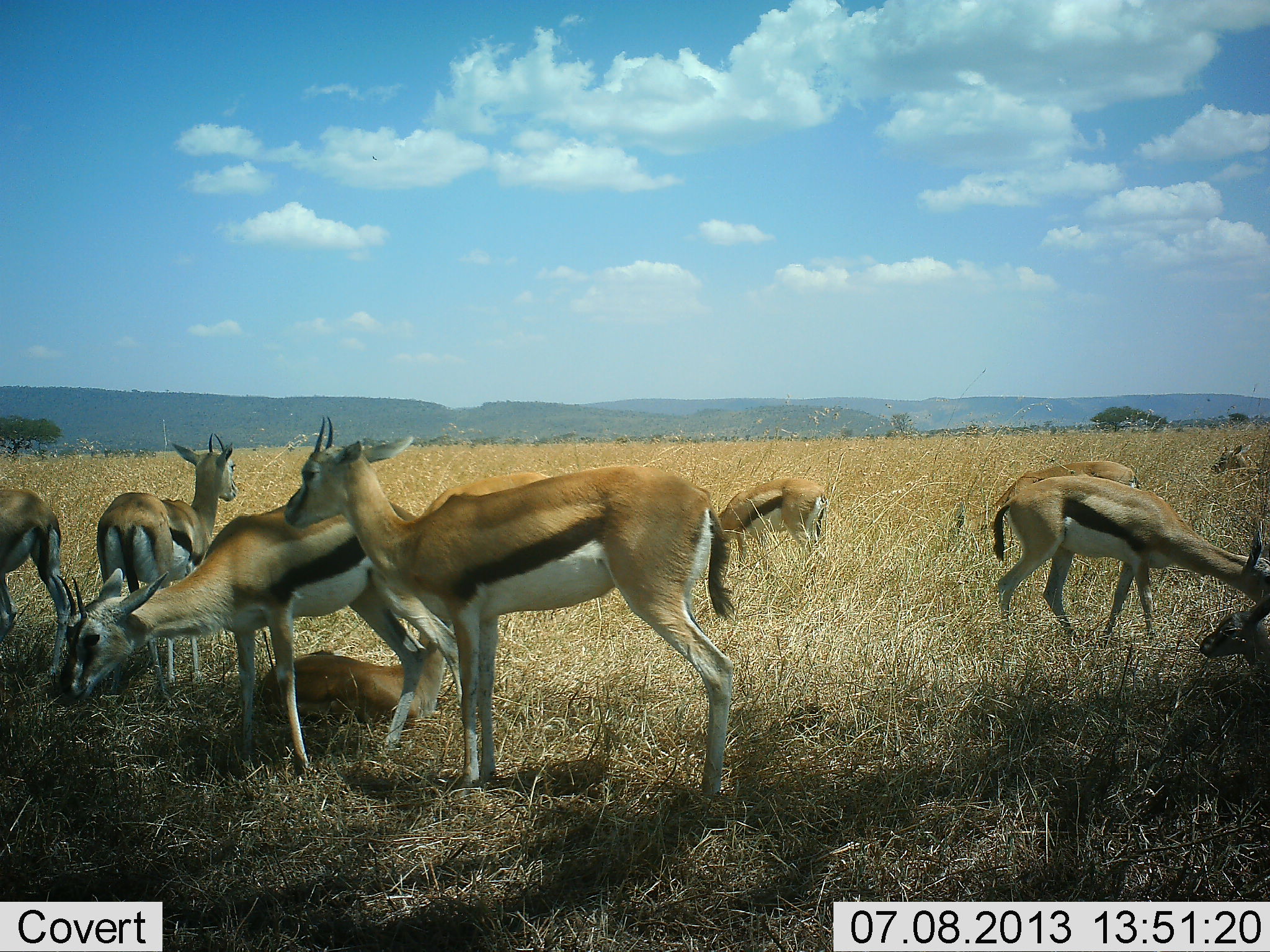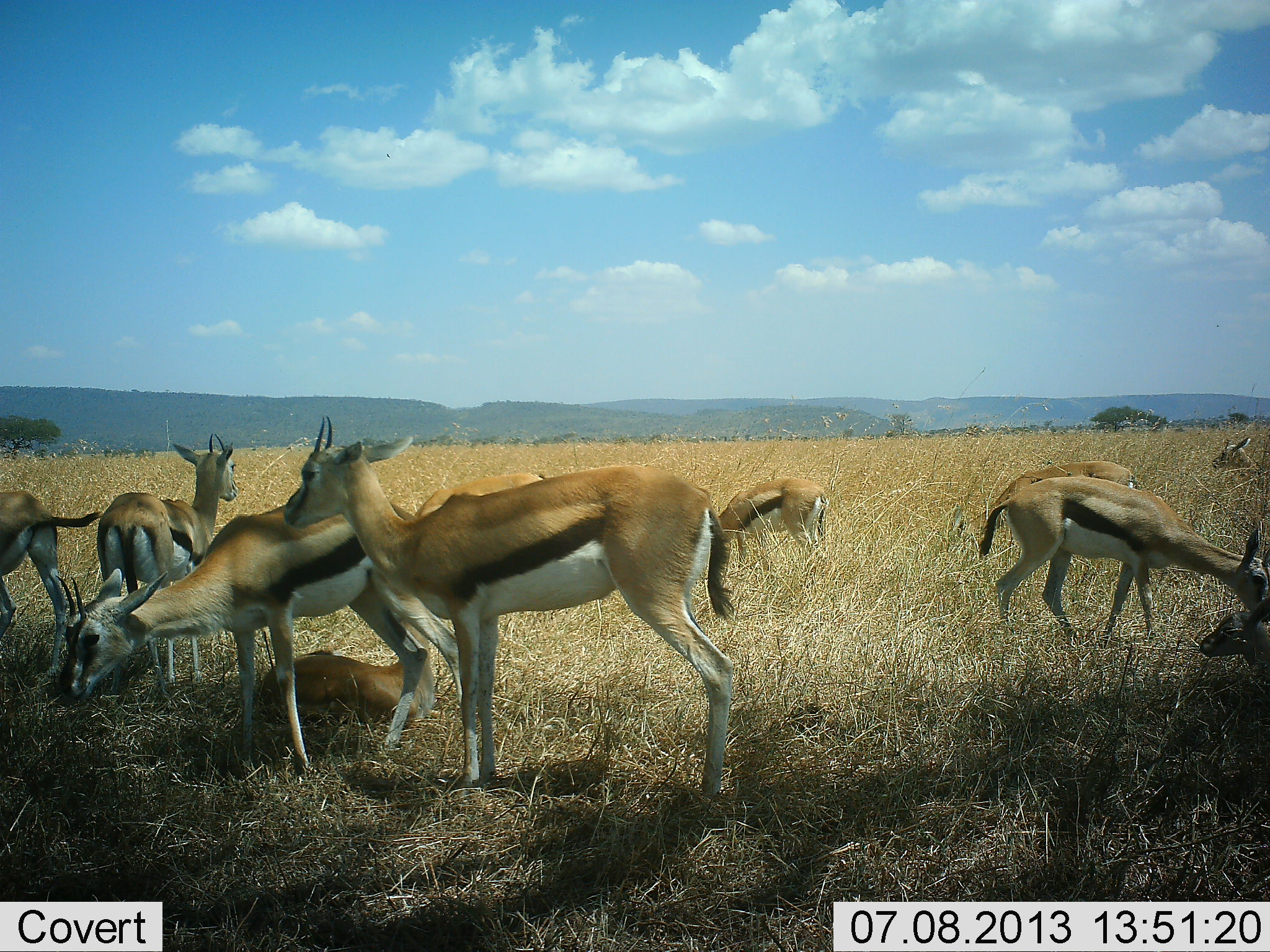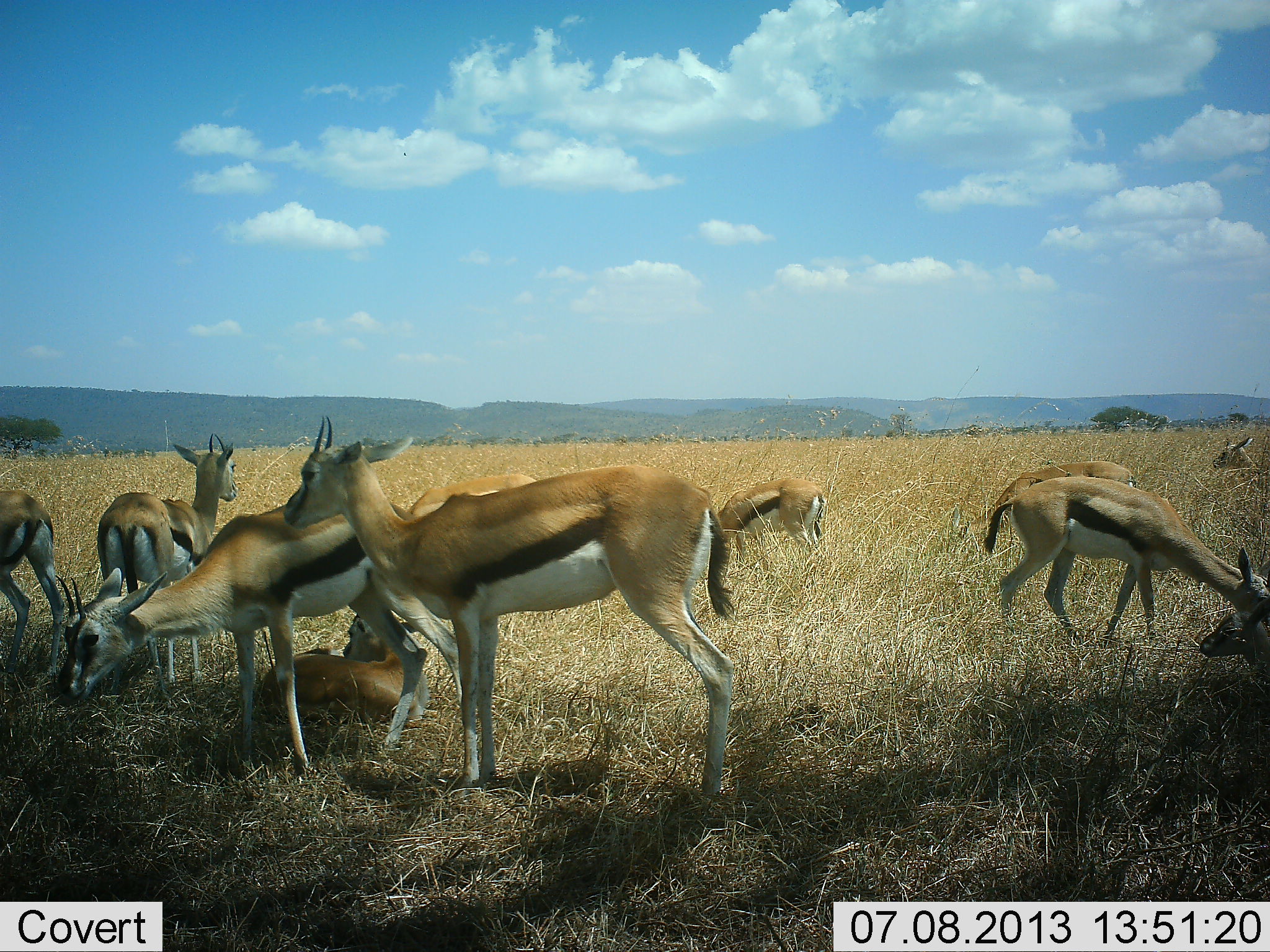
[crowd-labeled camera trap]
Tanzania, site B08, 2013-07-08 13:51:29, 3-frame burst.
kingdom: Animalia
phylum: Chordata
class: Mammalia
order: Artiodactyla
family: Bovidae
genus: Eudorcas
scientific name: Eudorcas thomsonii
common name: thomson's gazelle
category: gazellethomsons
Gazellethomsons (thomson's gazelle) (Eudorcas thomsonii), count 10. Behavior (volunteer vote fractions): standing 87%, resting 74%, moving 18%, interacting 16%. Young present (vote fraction): 32%. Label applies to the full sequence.